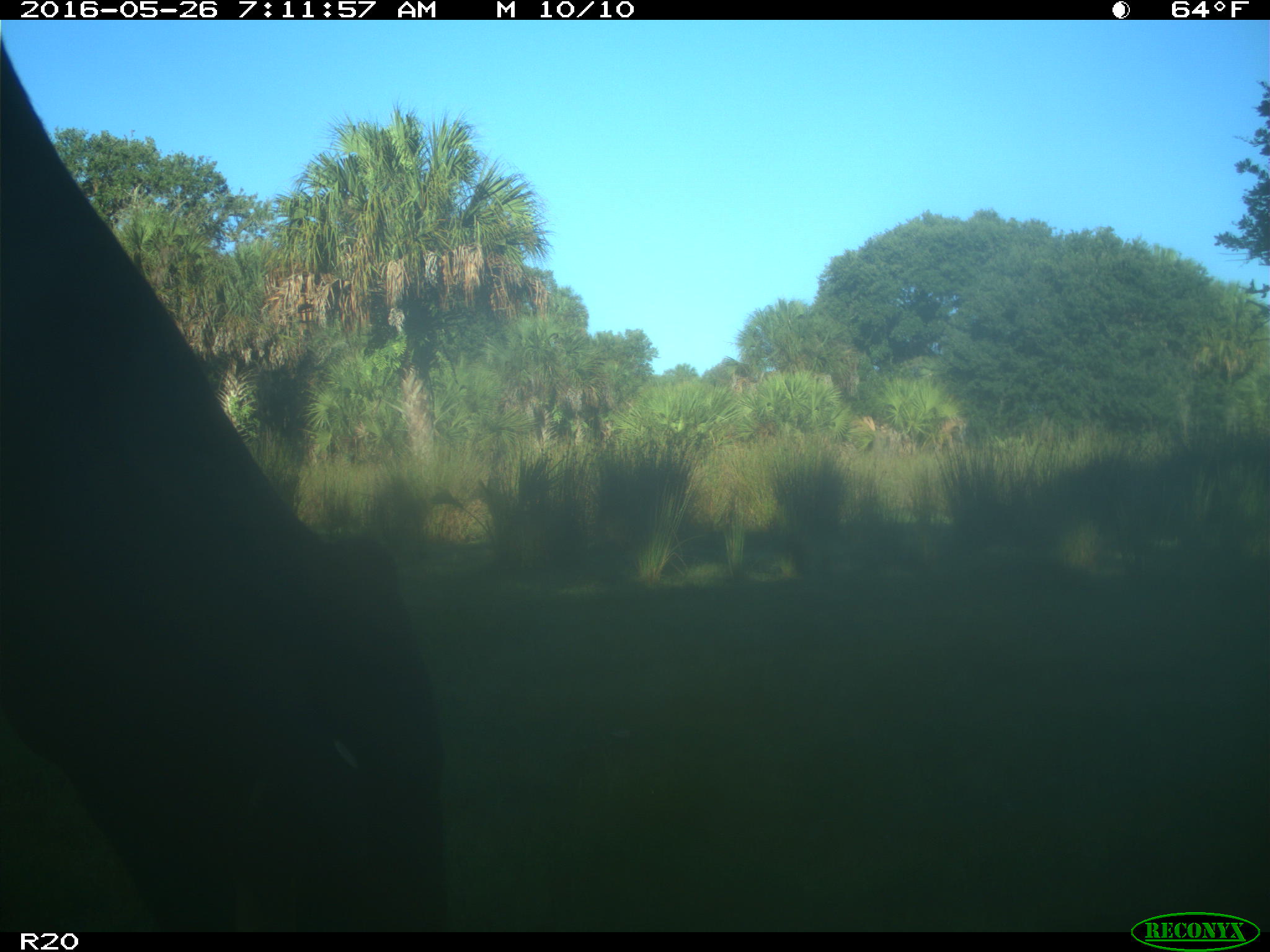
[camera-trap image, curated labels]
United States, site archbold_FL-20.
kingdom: Animalia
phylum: Chordata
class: Mammalia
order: Artiodactyla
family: Bovidae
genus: Bos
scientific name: Bos taurus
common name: domestic cow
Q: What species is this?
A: Bos taurus (domestic cow).